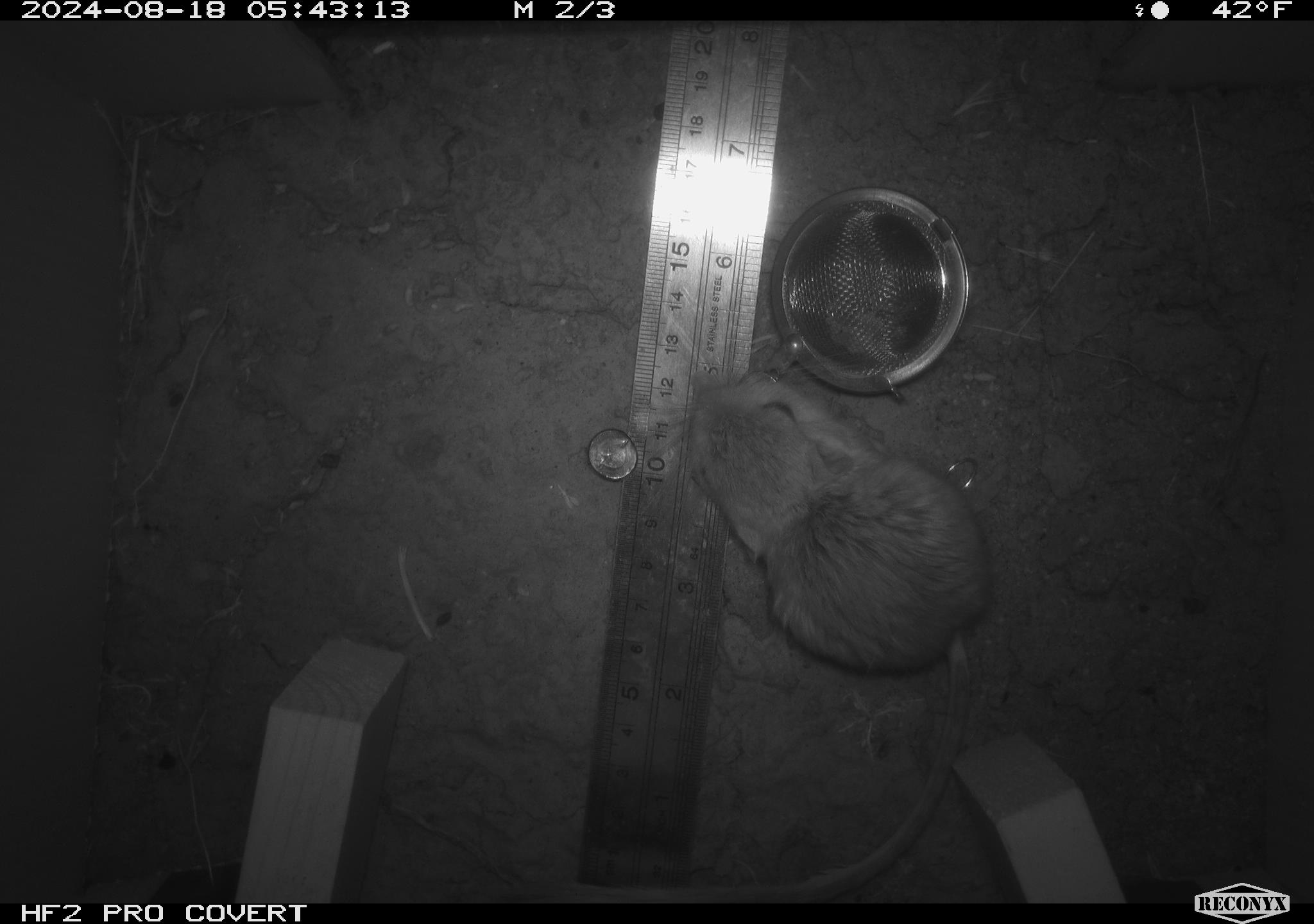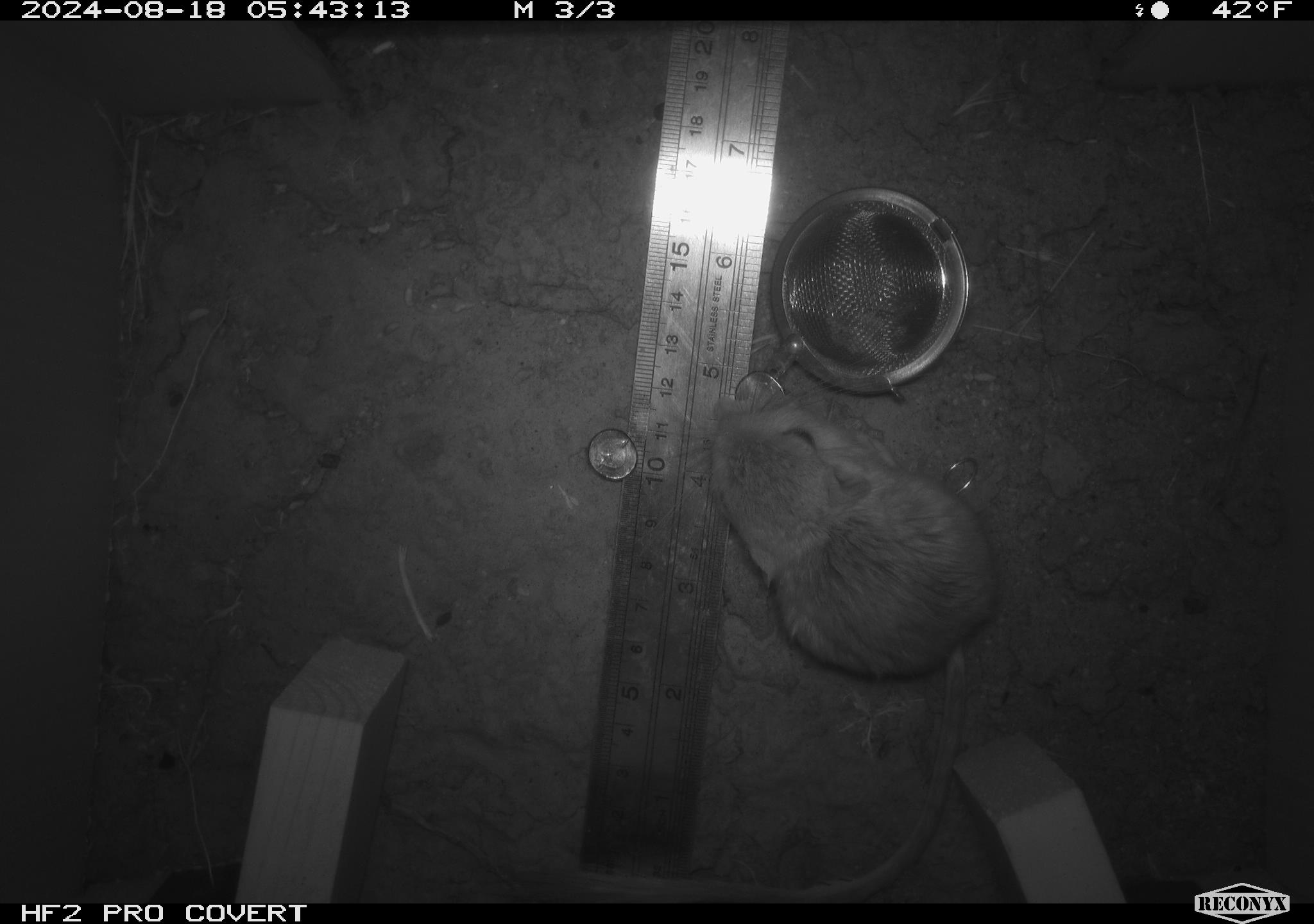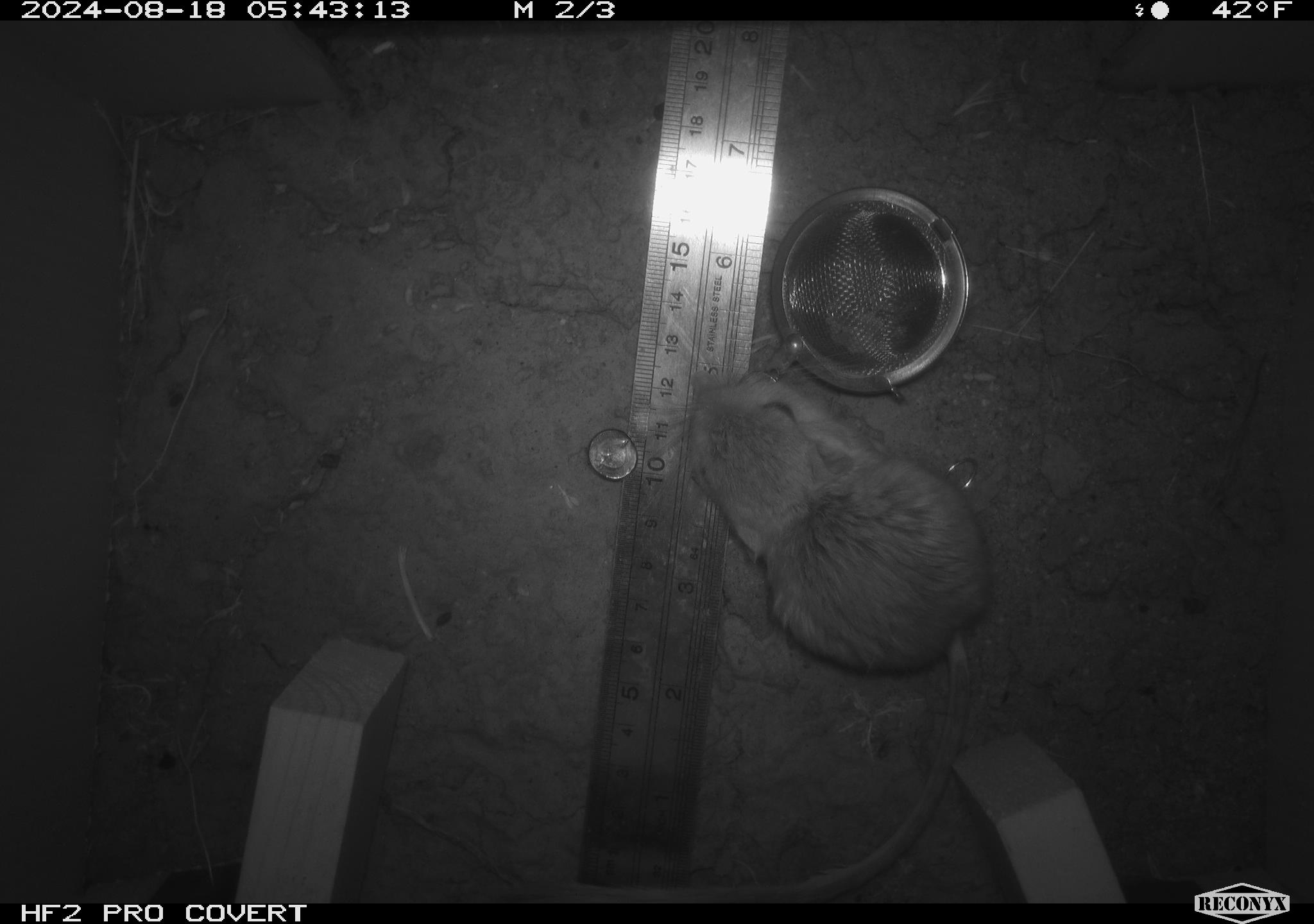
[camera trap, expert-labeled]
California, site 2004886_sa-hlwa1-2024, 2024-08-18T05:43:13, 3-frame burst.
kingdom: Animalia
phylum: Chordata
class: Mammalia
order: Rodentia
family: Heteromyidae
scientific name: Heteromyidae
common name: kangaroo rats and pocket mice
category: heteromyidae family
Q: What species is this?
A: Heteromyidae family (kangaroo rats and pocket mice) (Heteromyidae).